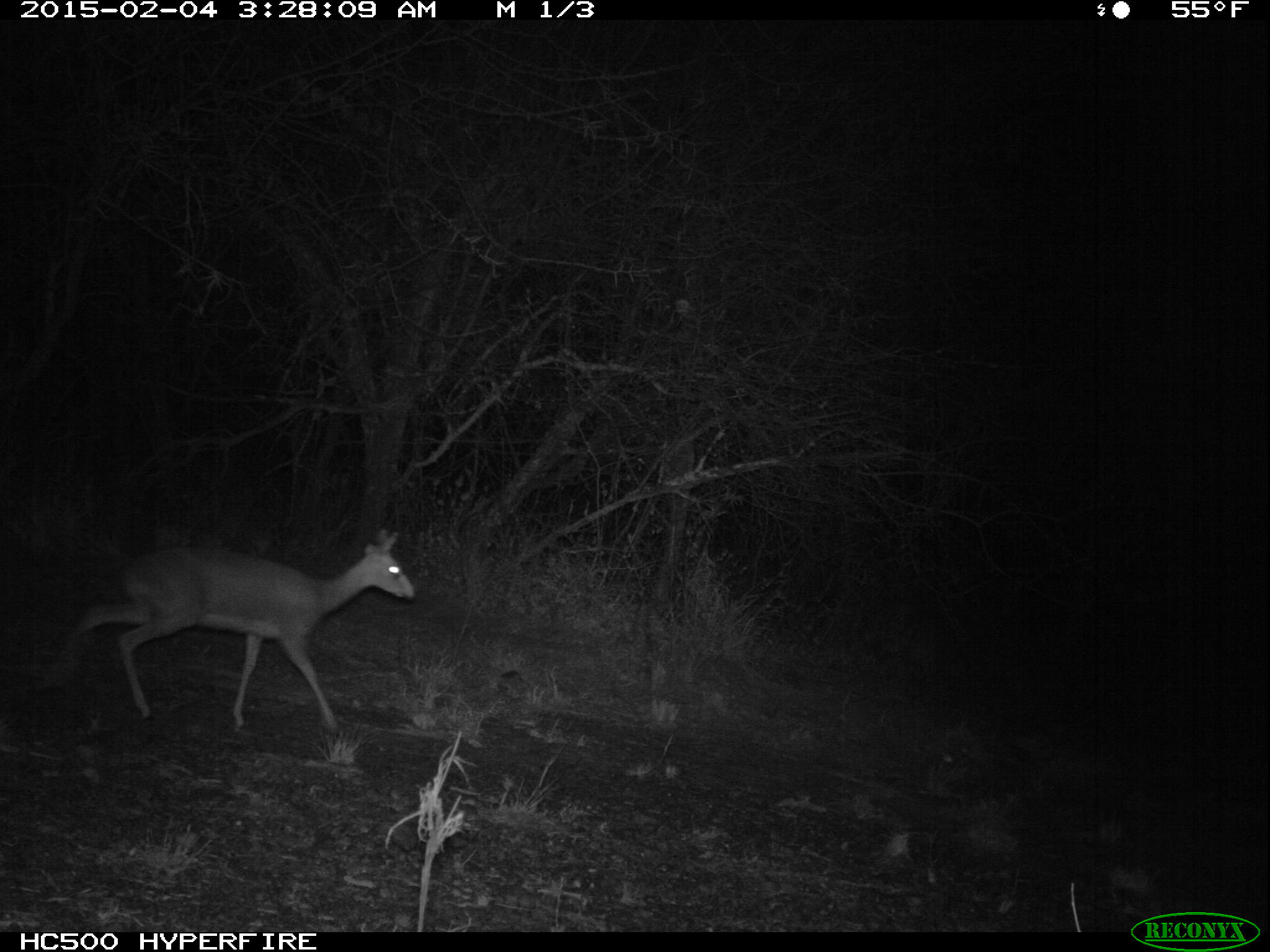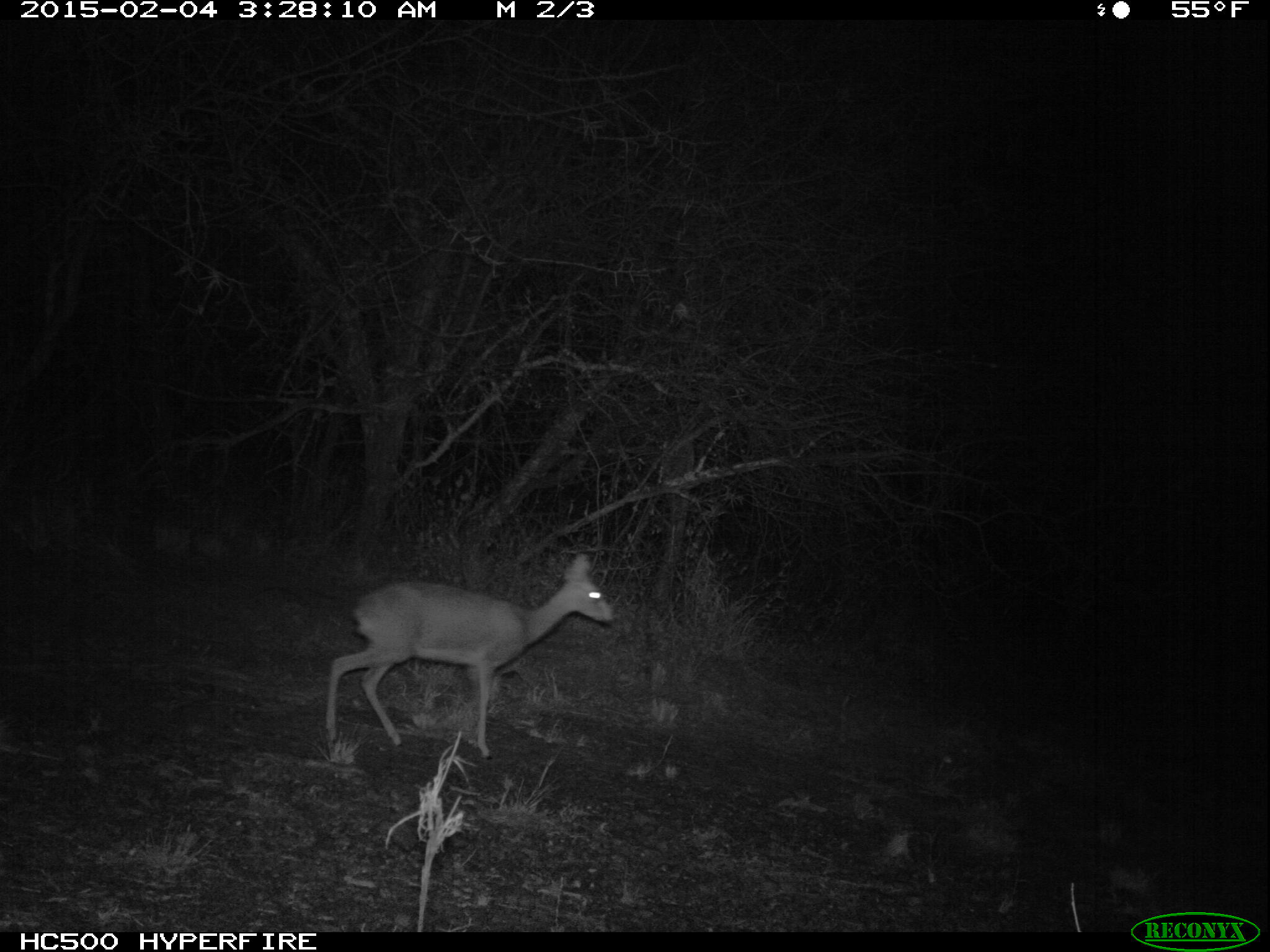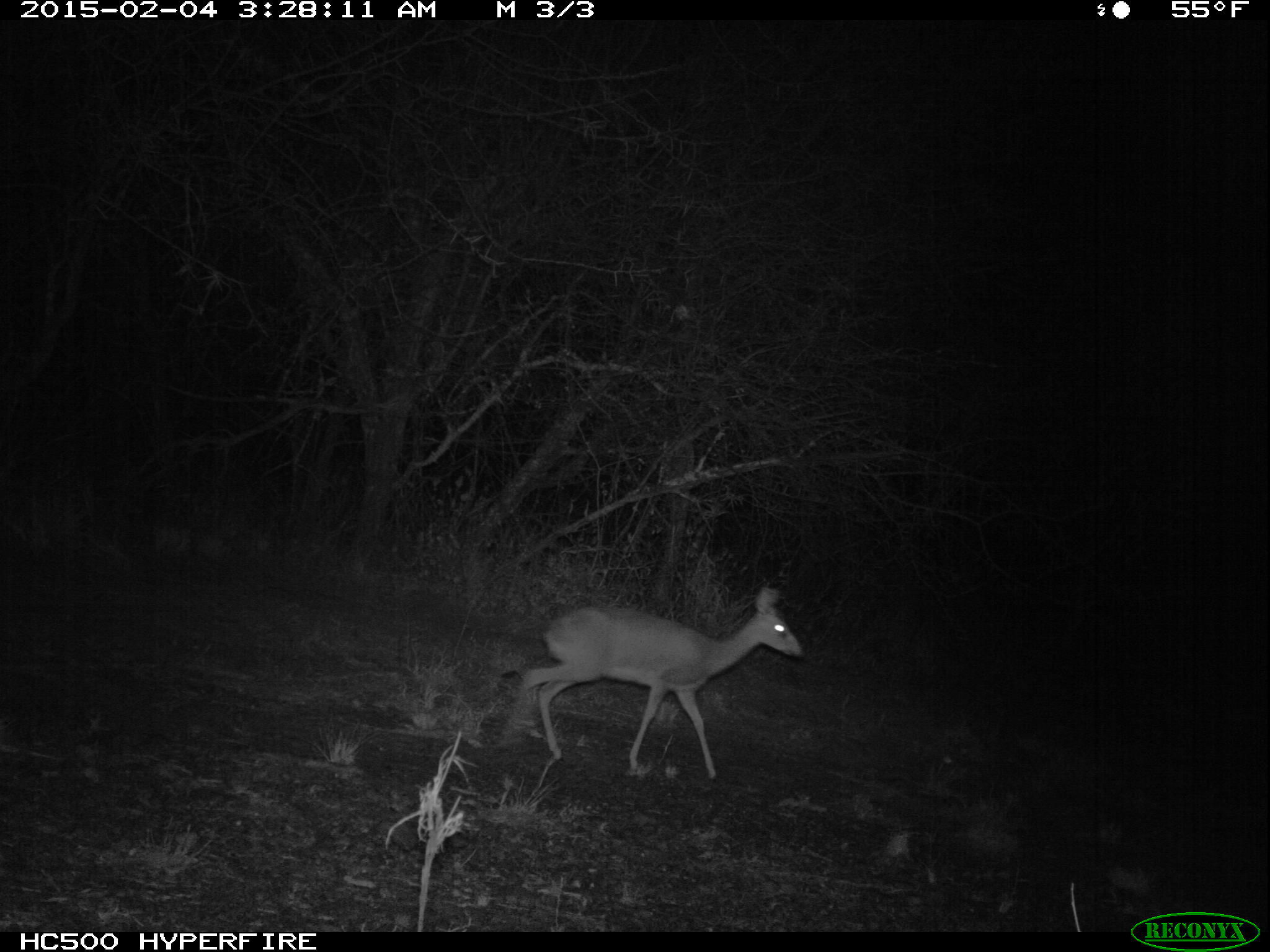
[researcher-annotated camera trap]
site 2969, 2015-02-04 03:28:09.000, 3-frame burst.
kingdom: Animalia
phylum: Chordata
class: Mammalia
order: Artiodactyla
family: Bovidae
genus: Madoqua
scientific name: Madoqua guentheri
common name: günther's dik-dik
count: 1